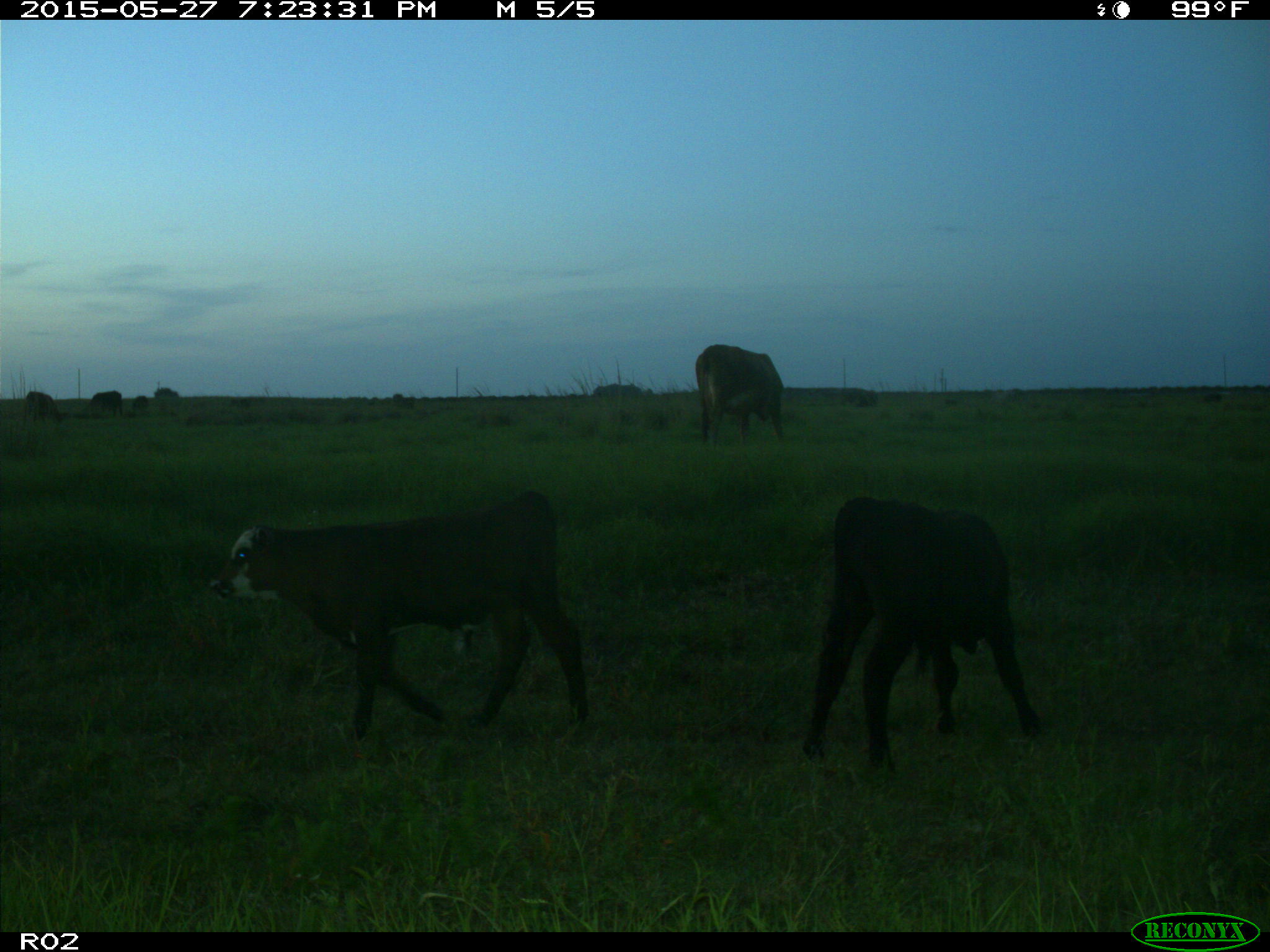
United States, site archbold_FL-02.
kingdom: Animalia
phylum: Chordata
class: Mammalia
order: Artiodactyla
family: Bovidae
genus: Bos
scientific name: Bos taurus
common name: domestic cow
Bos taurus (domestic cow).